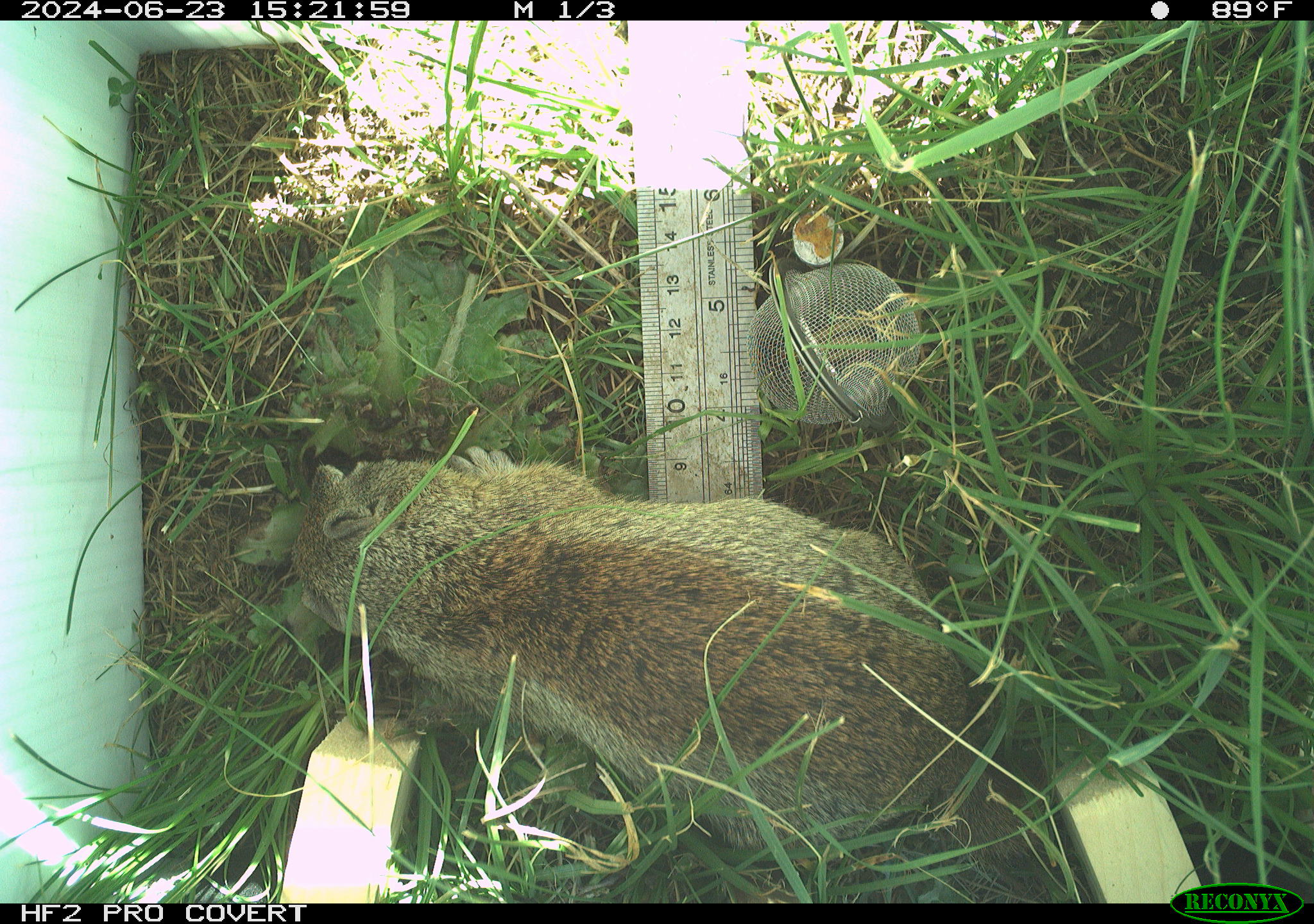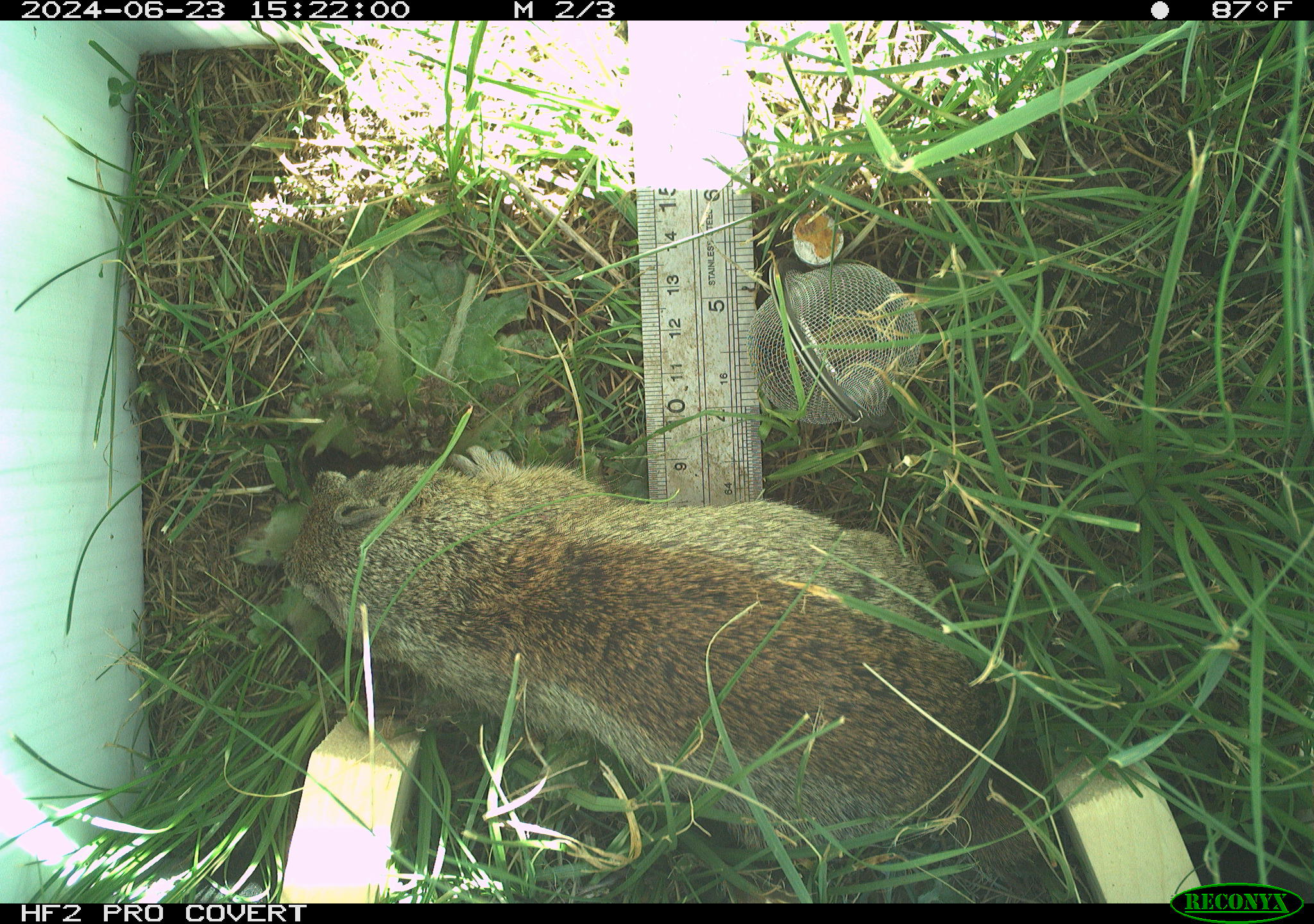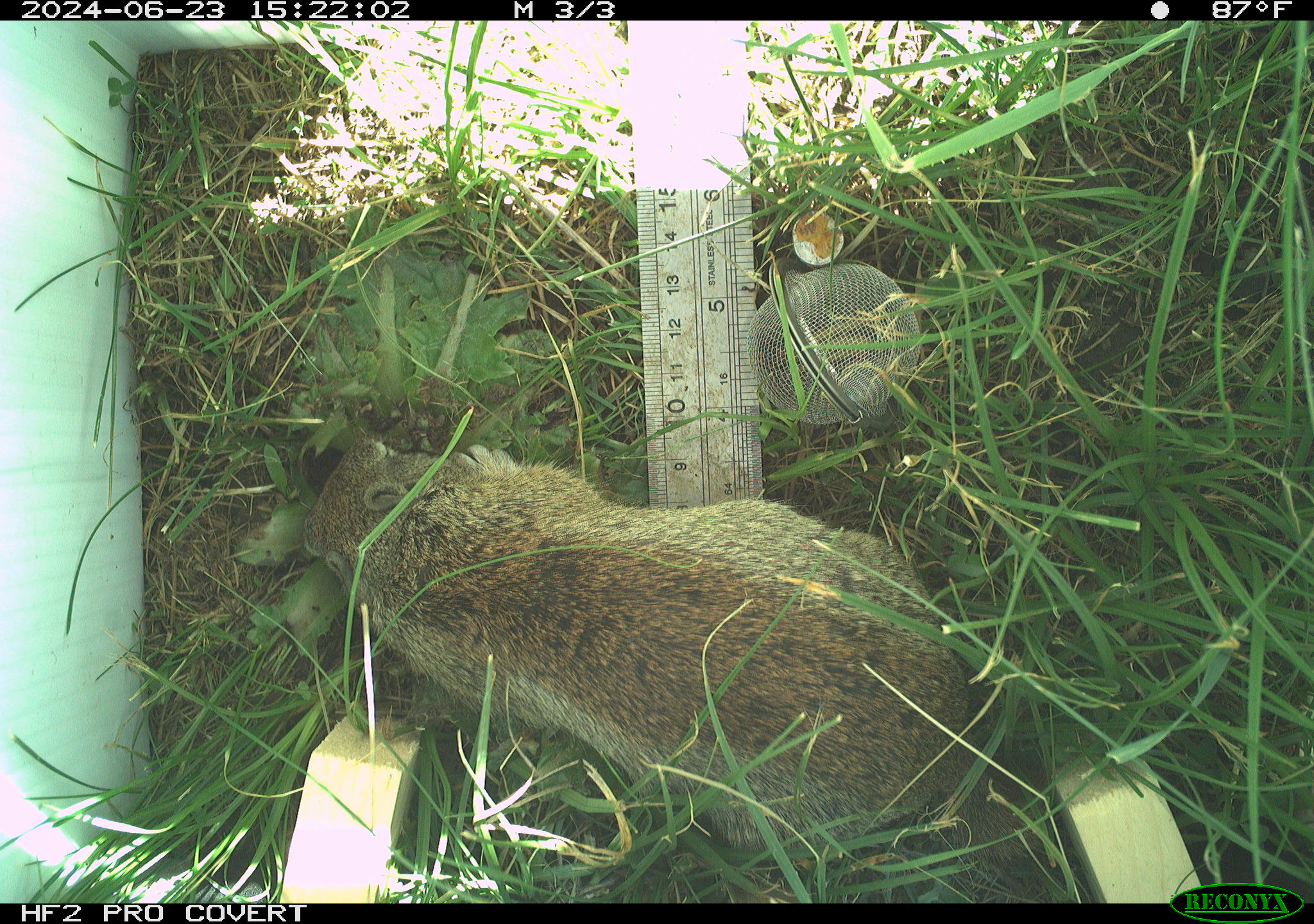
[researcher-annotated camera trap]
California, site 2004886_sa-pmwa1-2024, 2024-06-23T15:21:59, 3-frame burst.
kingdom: Animalia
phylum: Chordata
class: Mammalia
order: Rodentia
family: Sciuridae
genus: Urocitellus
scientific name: Urocitellus beldingi beldingi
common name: belding's ground squirrel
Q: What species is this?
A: Belding's ground squirrel (Urocitellus beldingi beldingi).